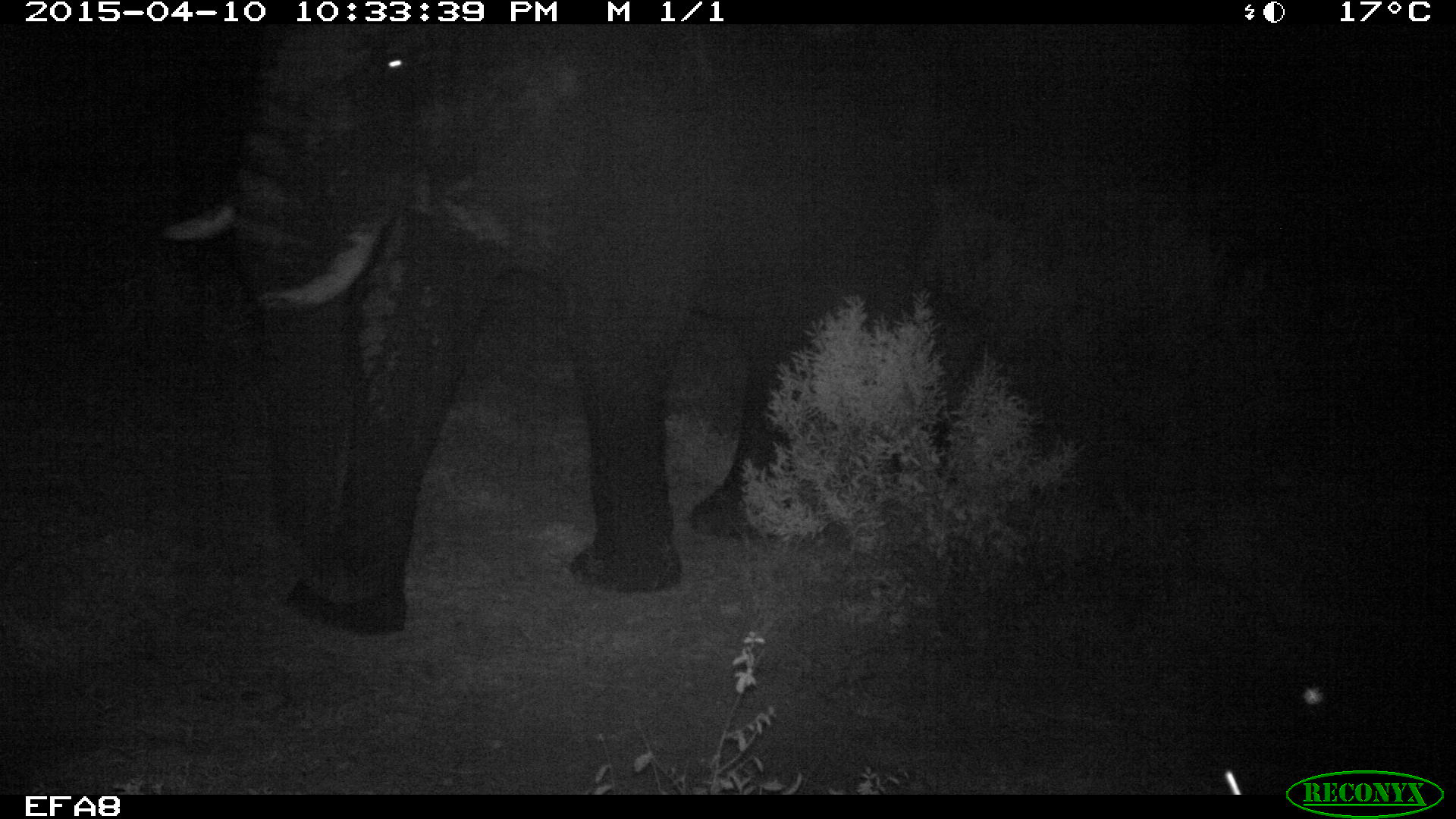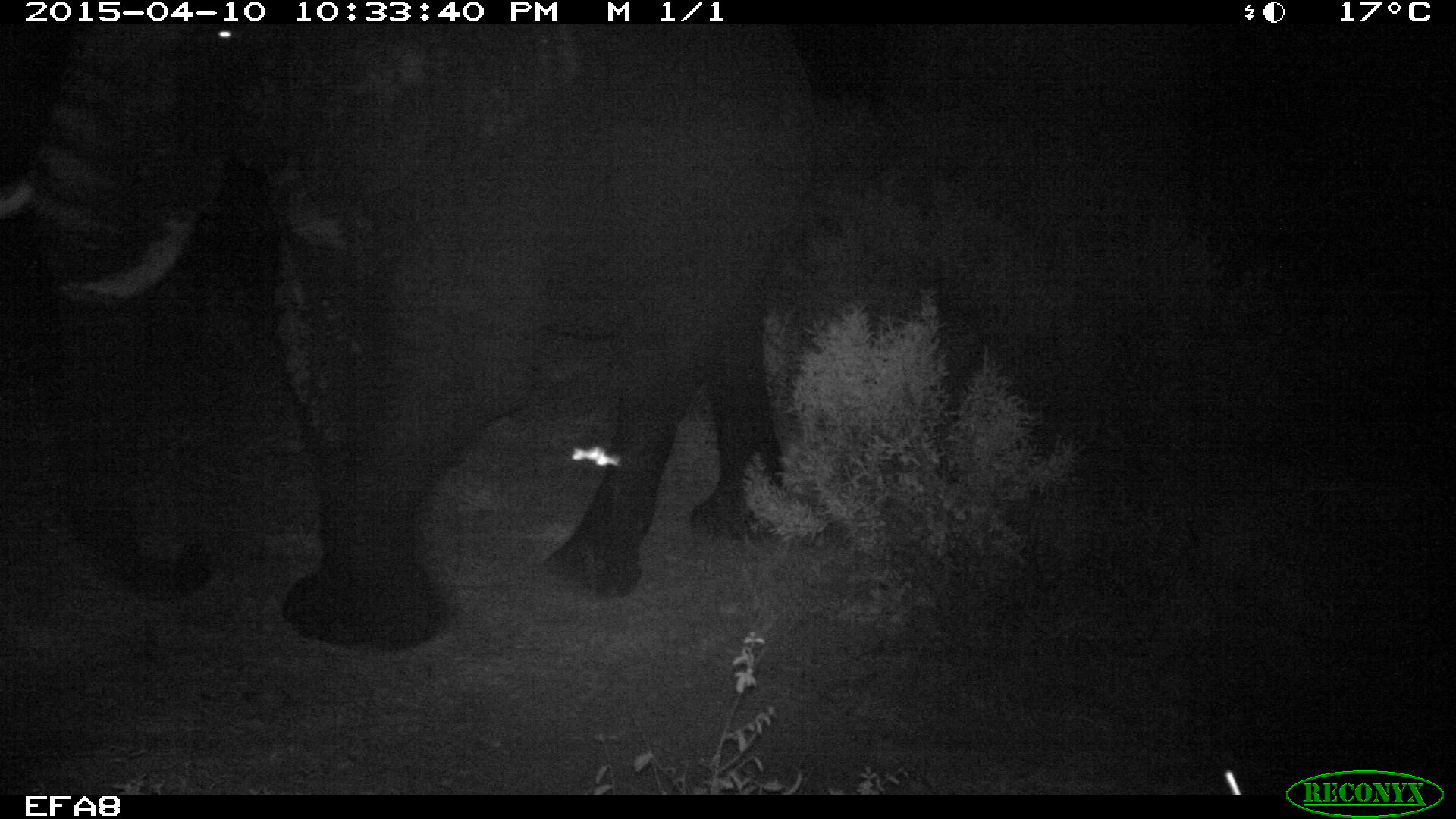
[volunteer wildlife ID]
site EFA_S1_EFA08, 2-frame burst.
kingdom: Animalia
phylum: Chordata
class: Mammalia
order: Proboscidea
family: Elephantidae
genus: Loxodonta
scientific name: Loxodonta africana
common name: african bush elephant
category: elephant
Elephant (african bush elephant) (Loxodonta africana), count 1. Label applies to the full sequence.